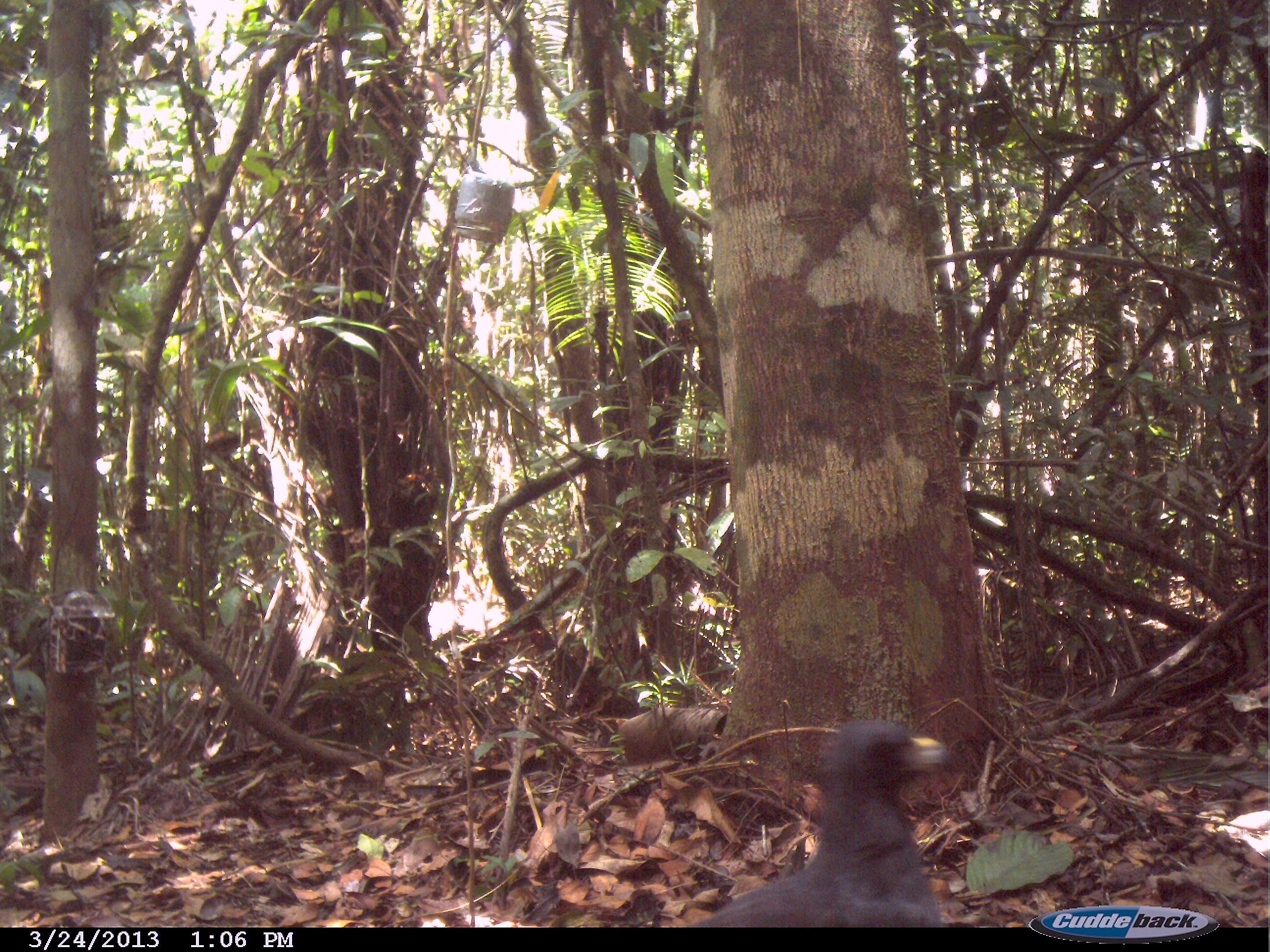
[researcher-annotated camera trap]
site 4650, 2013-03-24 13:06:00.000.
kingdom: Animalia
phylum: Chordata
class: Aves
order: Accipitriformes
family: Accipitridae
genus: Buteogallus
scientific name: Buteogallus urubitinga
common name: great black hawk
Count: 1.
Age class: adult.